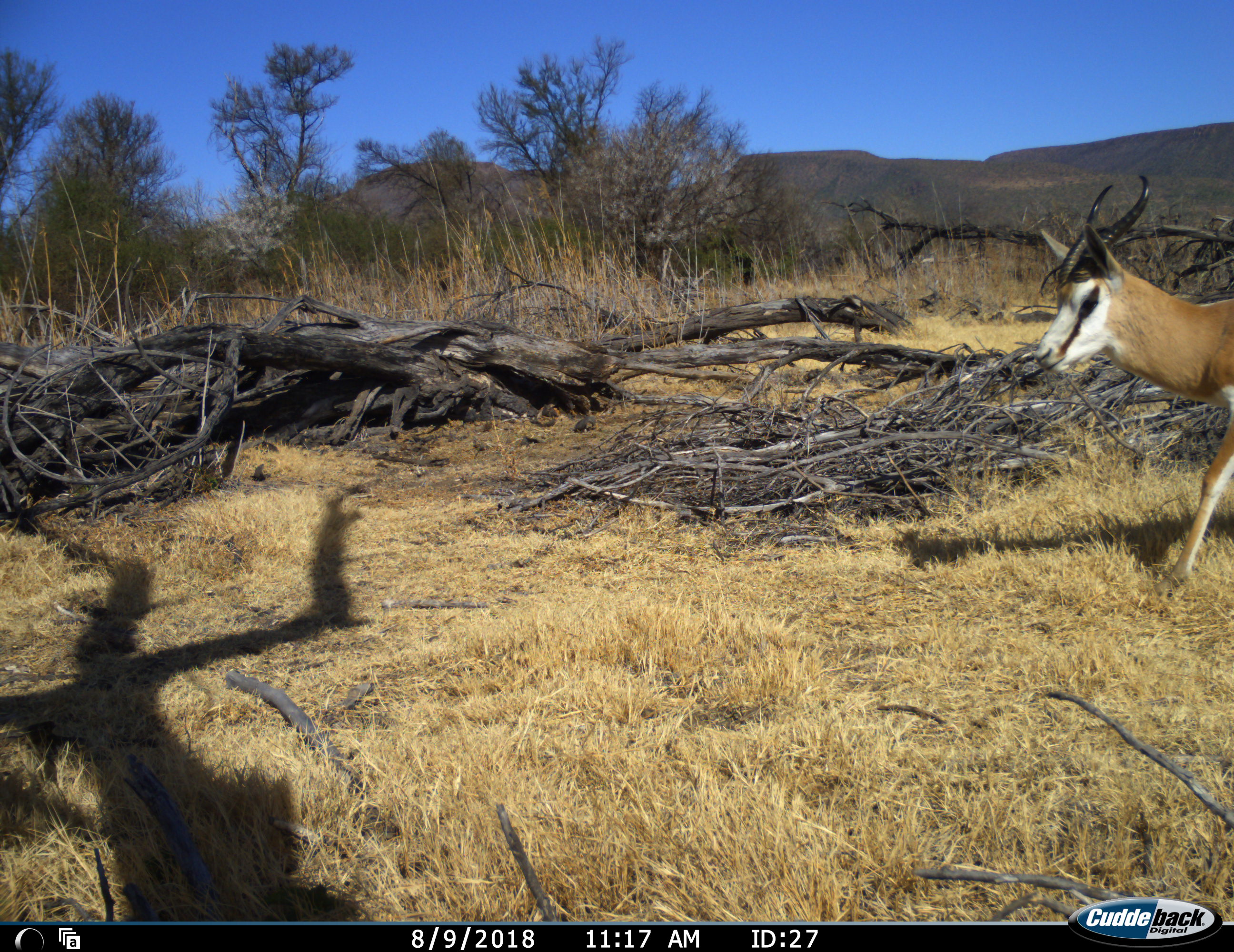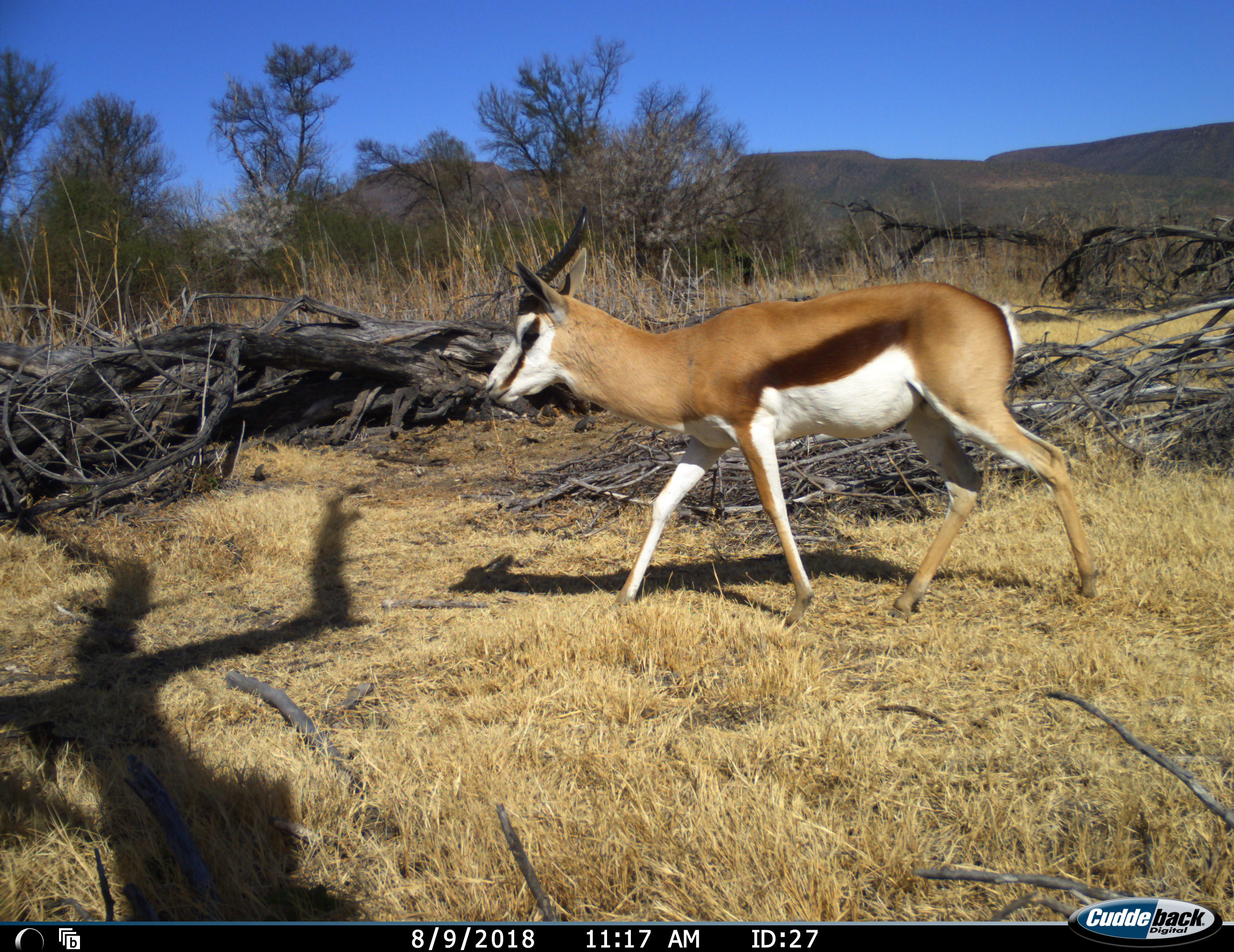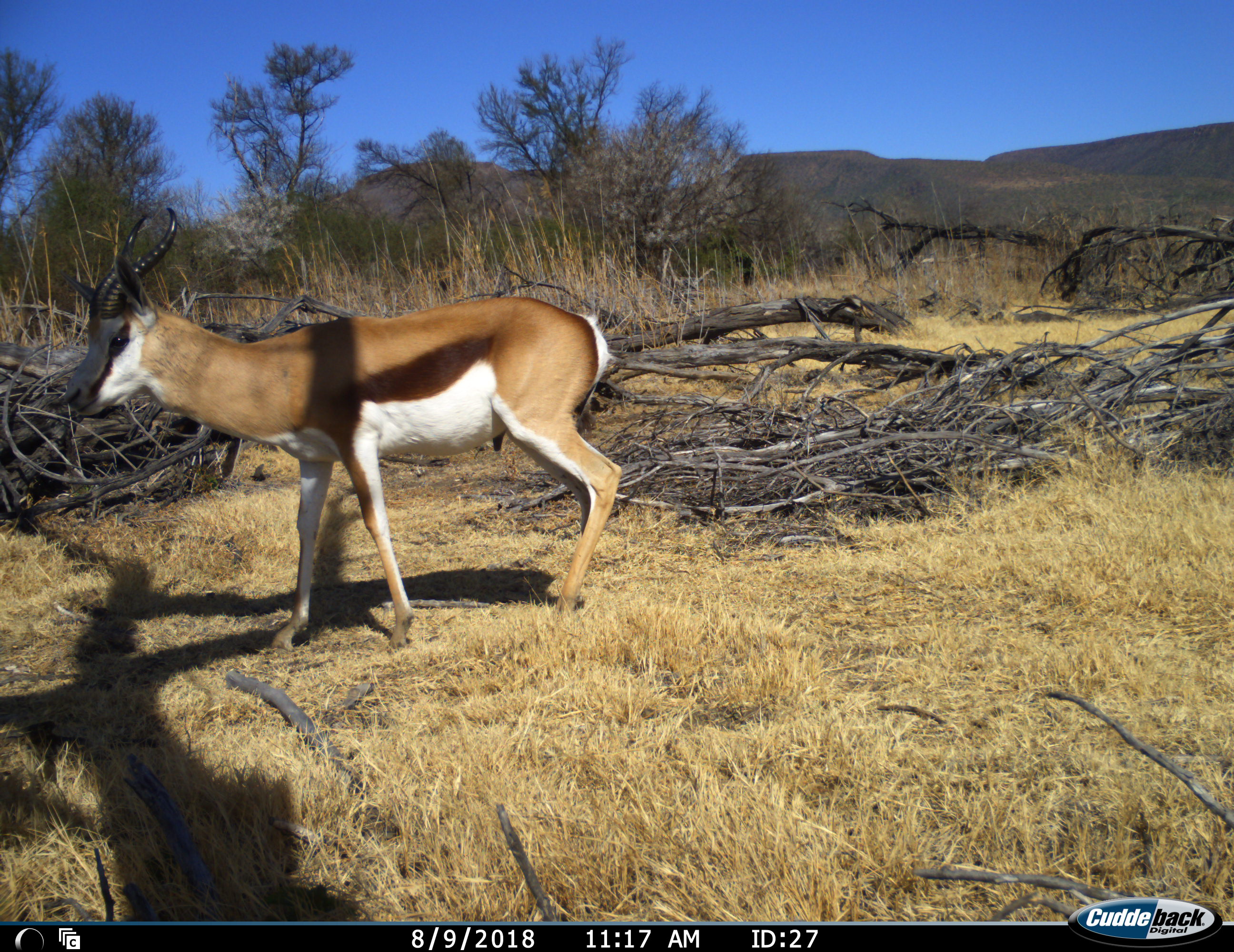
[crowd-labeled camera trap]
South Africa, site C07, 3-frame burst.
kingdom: Animalia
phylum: Chordata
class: Mammalia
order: Artiodactyla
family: Bovidae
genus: Antidorcas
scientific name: Antidorcas marsupialis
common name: springbok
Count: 1.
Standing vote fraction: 0%.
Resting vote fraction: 0%.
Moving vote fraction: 100%.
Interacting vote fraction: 0%.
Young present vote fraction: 0%.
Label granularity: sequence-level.